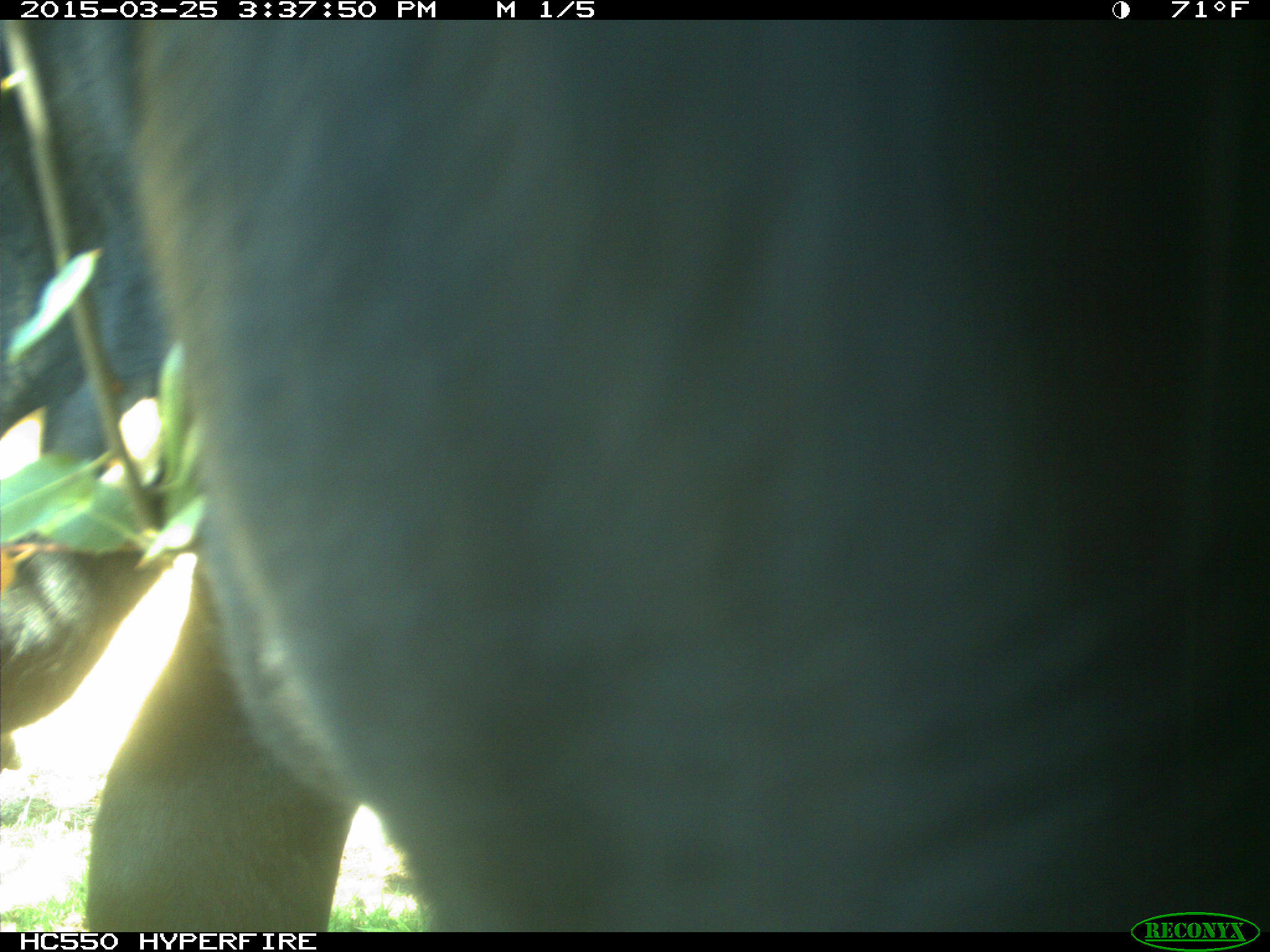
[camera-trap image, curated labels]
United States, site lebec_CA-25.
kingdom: Animalia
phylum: Chordata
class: Mammalia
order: Artiodactyla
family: Bovidae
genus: Bos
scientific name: Bos taurus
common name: domestic cow